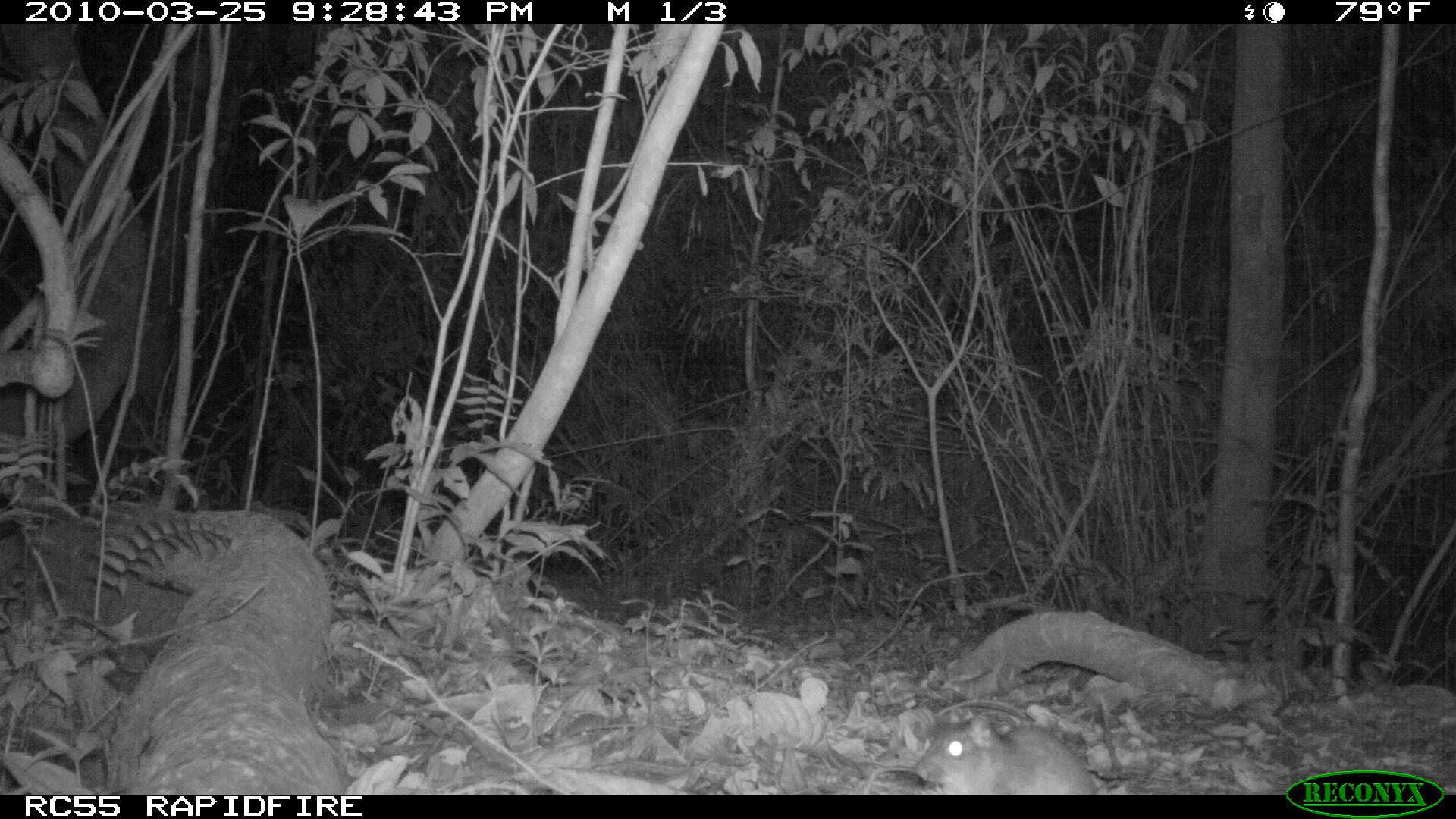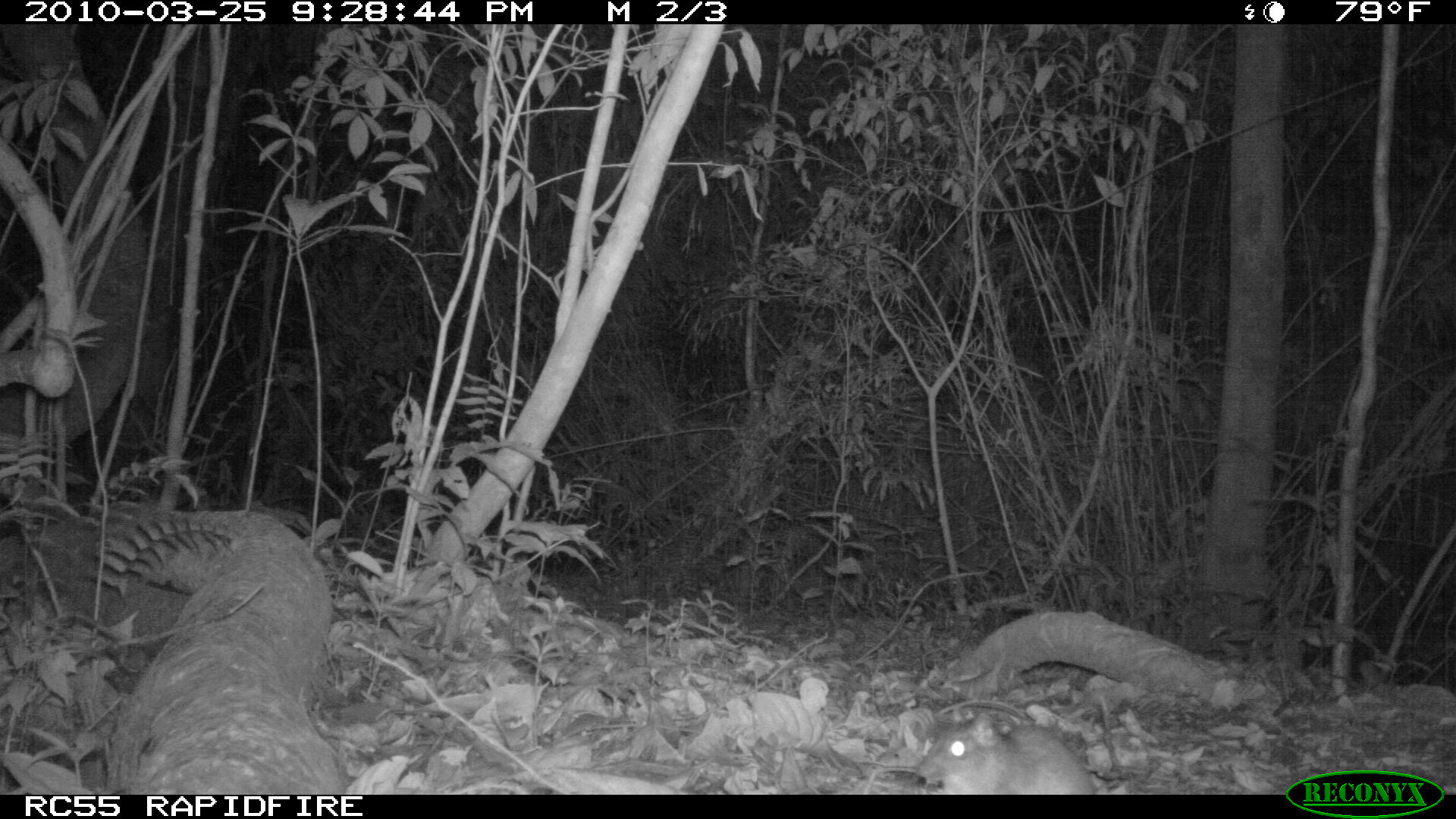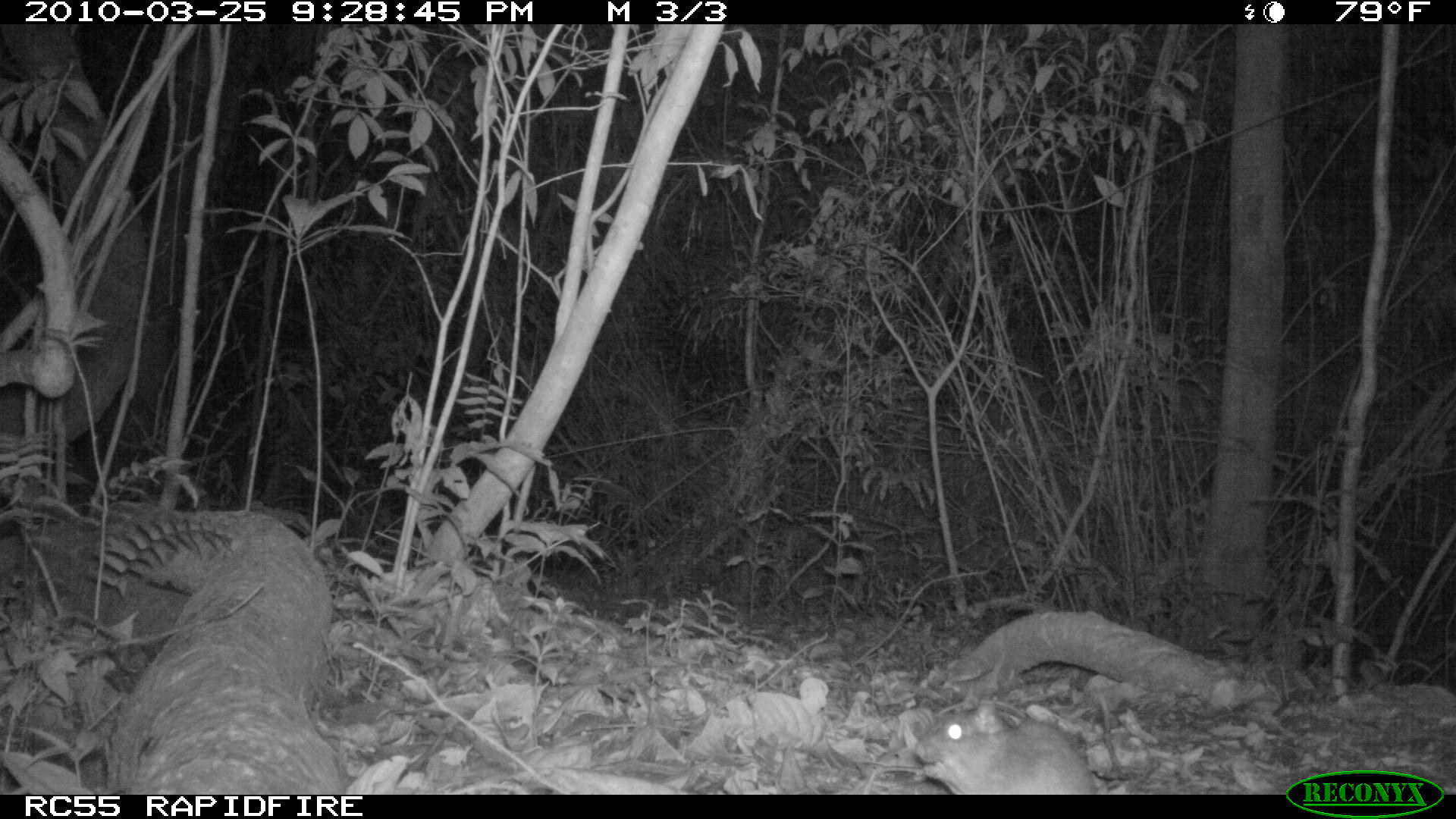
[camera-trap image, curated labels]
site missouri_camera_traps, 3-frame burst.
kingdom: Animalia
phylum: Chordata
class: Mammalia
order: Rodentia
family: Muridae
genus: Rattus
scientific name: Rattus praetor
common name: spiny rat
Spiny rat (Rattus praetor). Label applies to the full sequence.